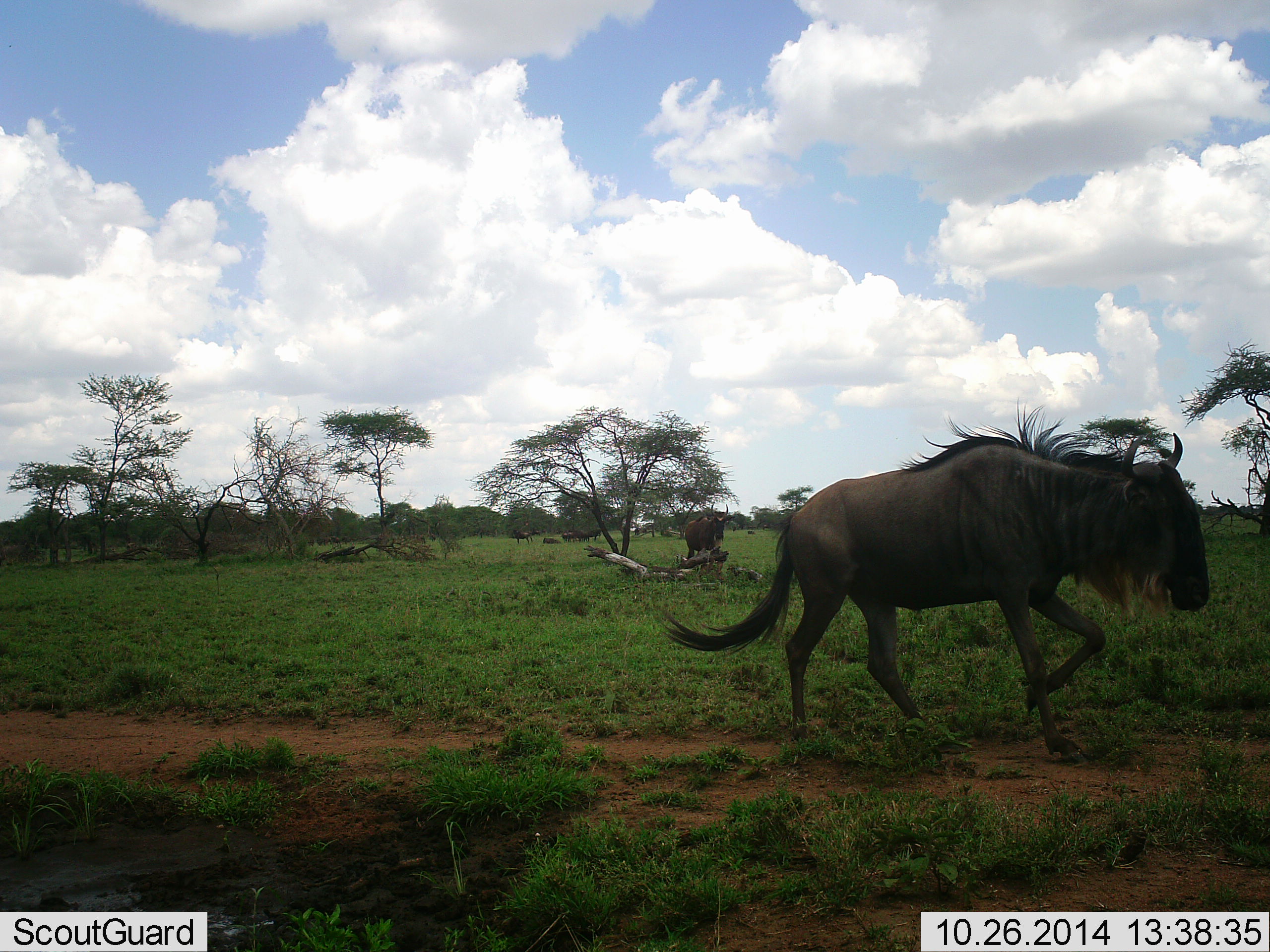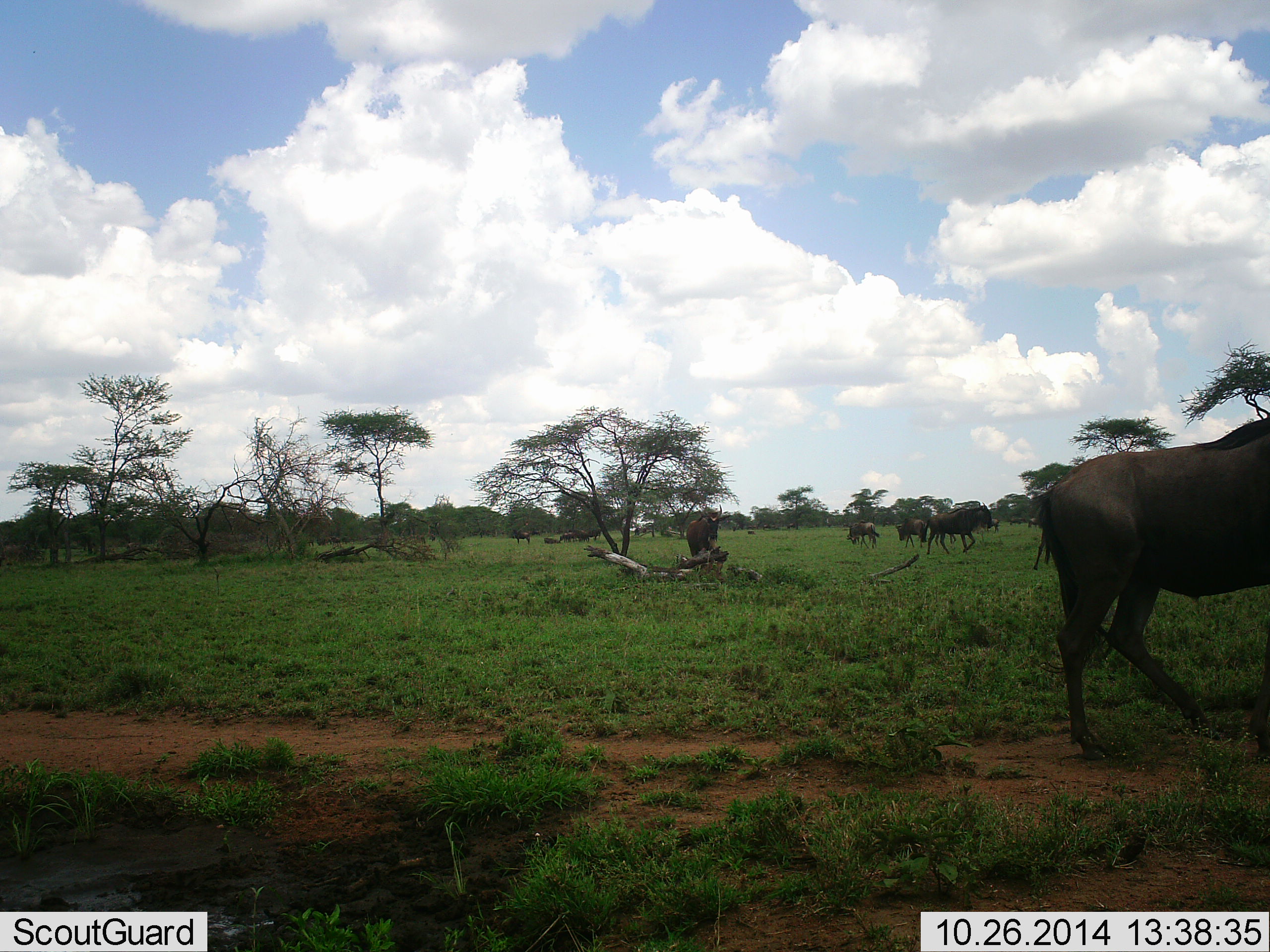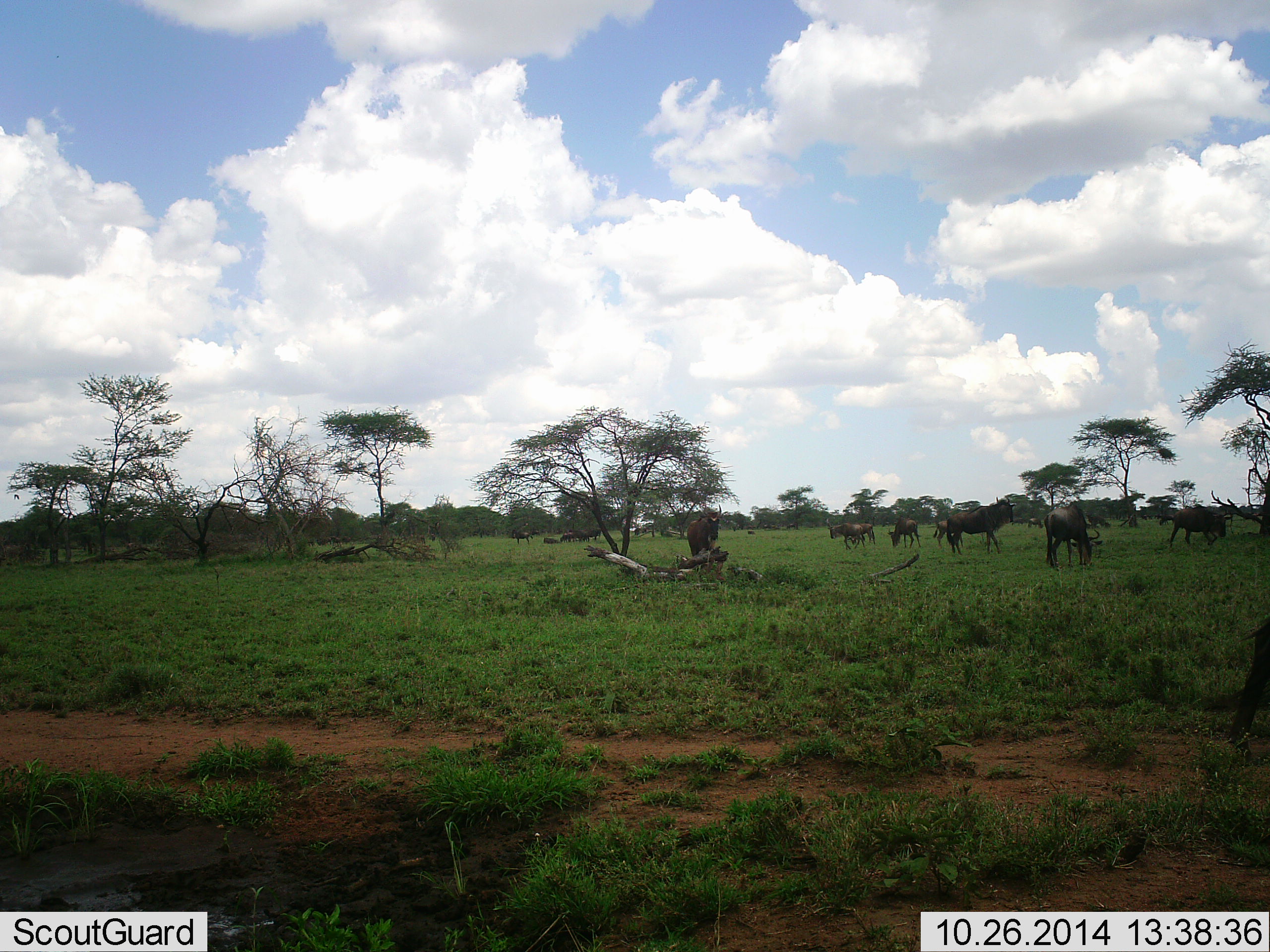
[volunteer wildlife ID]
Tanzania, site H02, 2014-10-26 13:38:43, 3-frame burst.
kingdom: Animalia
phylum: Chordata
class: Mammalia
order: Artiodactyla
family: Bovidae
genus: Connochaetes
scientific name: Connochaetes taurinus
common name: blue wildebeest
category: wildebeest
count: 8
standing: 60%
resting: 10%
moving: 90%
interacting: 20%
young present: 0%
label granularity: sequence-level